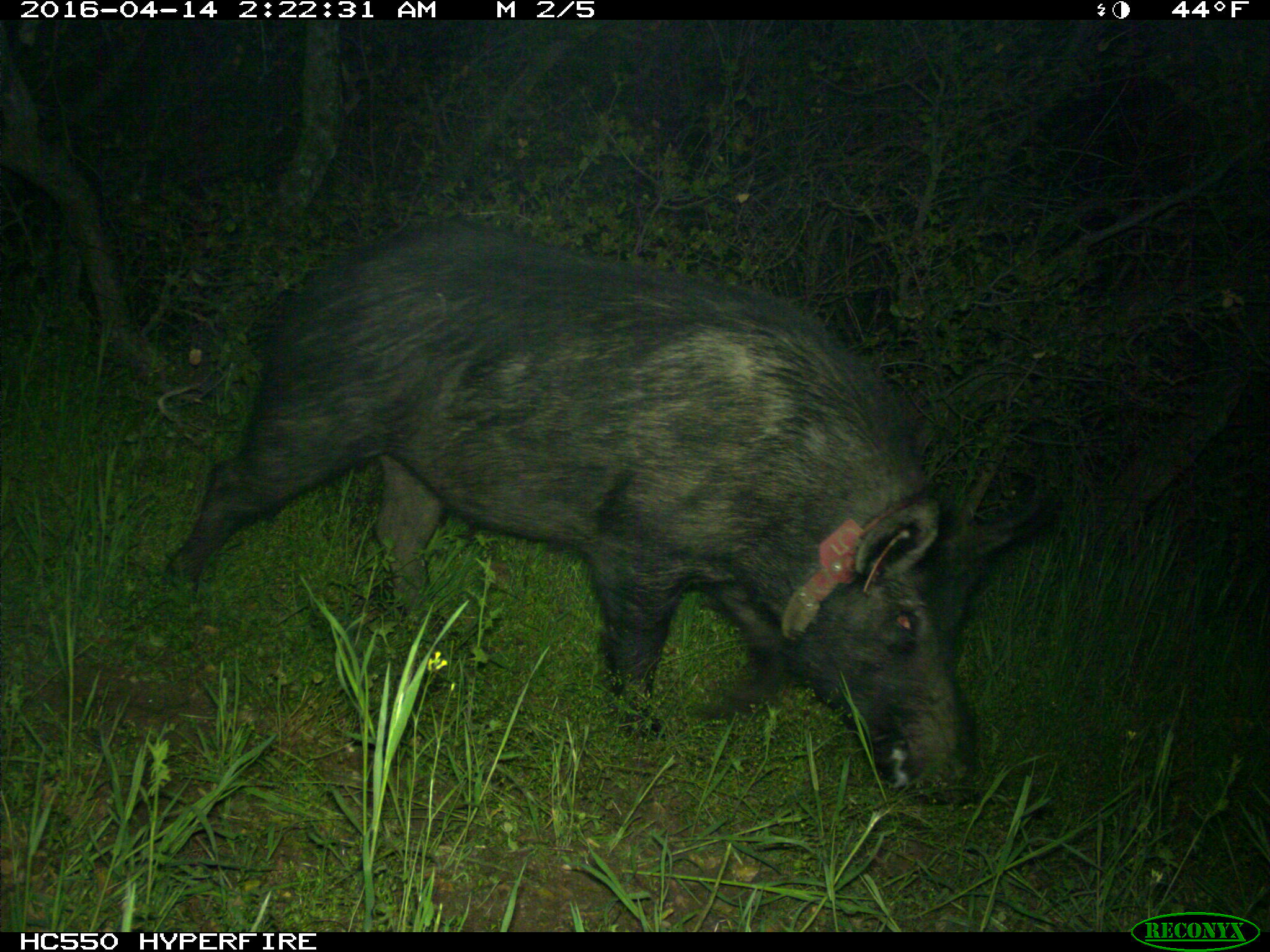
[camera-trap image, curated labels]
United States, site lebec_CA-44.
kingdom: Animalia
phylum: Chordata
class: Mammalia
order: Artiodactyla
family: Suidae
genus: Sus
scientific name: Sus scrofa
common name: wild boar